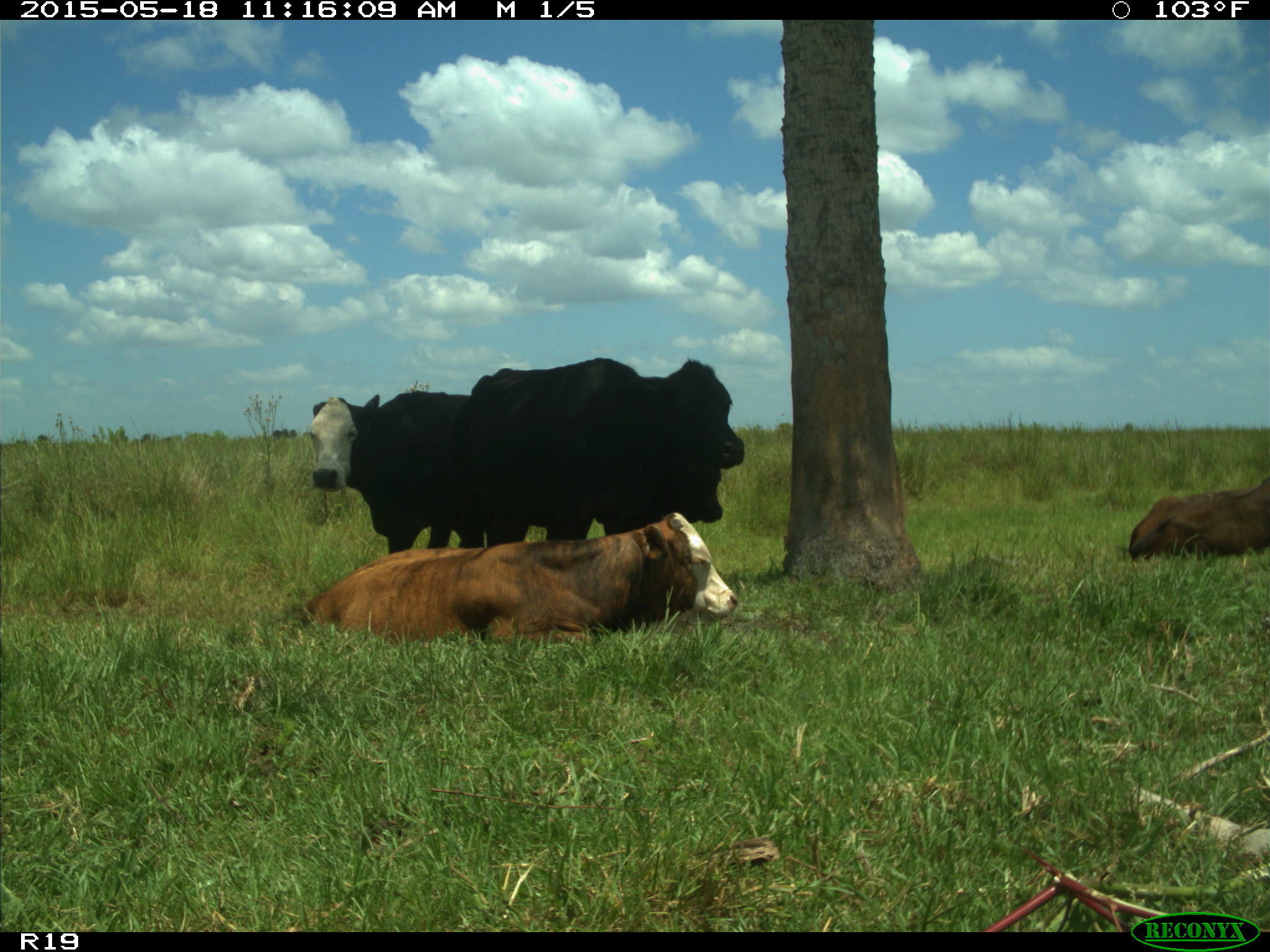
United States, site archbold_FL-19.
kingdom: Animalia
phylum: Chordata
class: Mammalia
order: Artiodactyla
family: Bovidae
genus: Bos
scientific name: Bos taurus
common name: domestic cow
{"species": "Bos taurus (domestic cow)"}